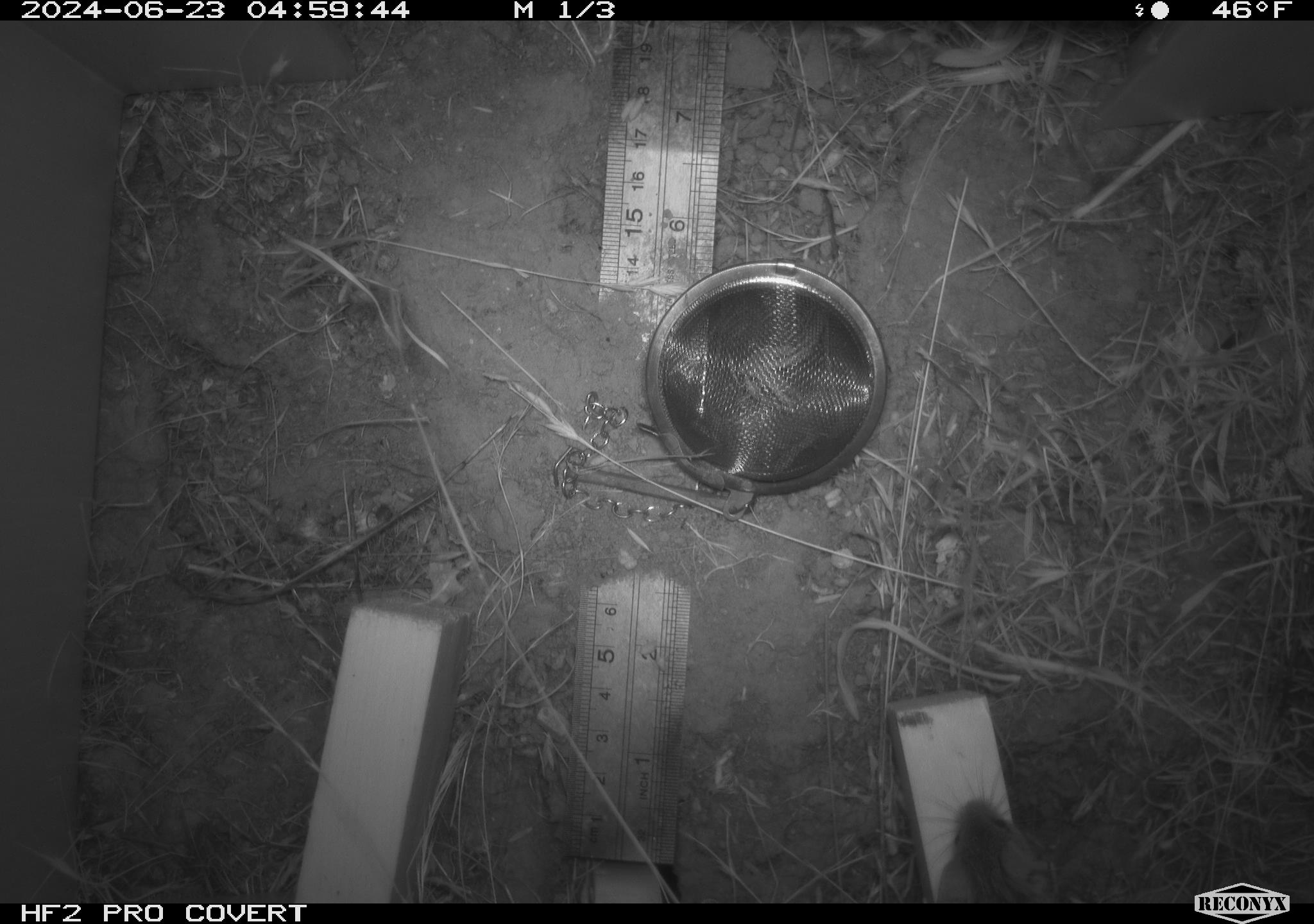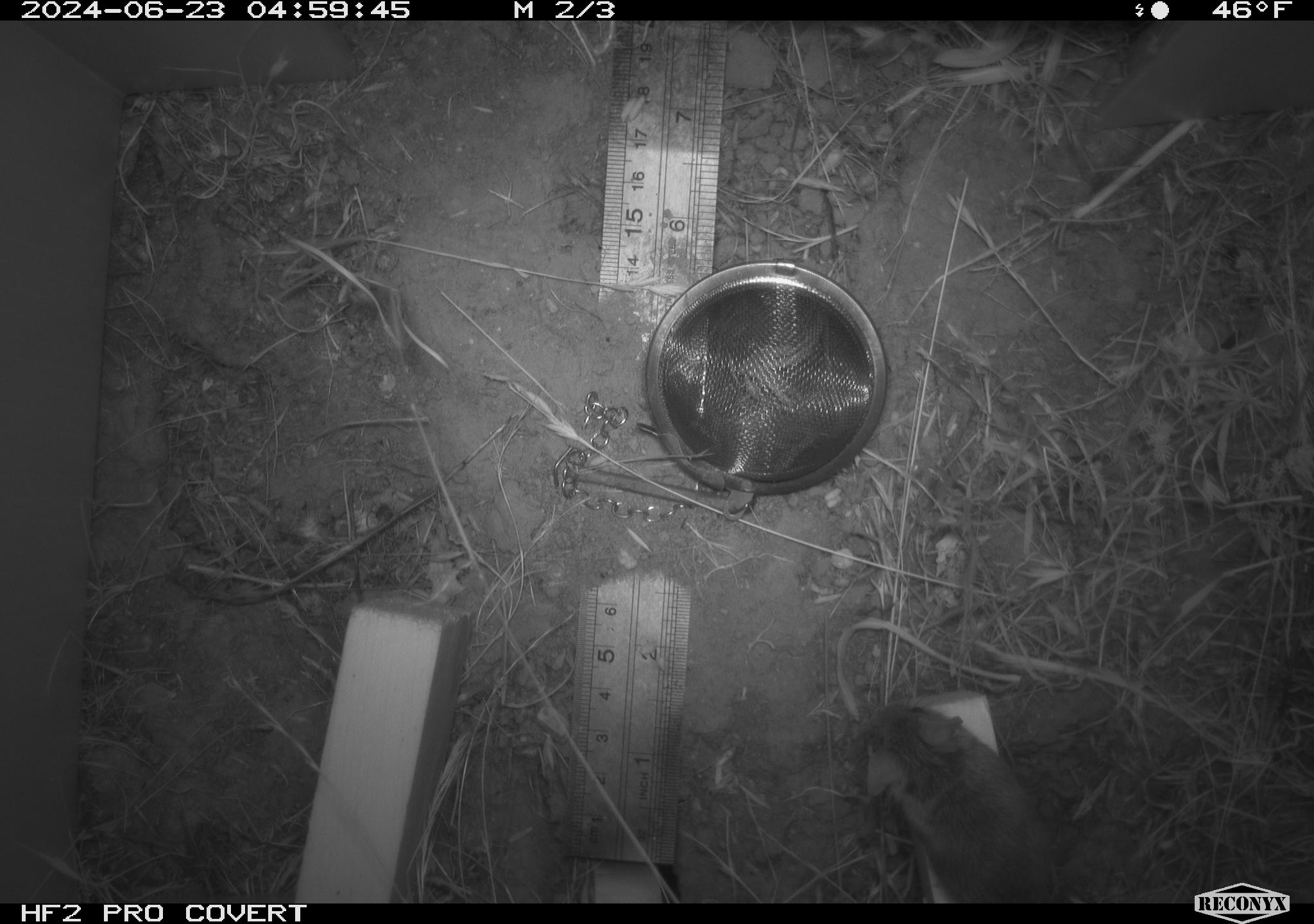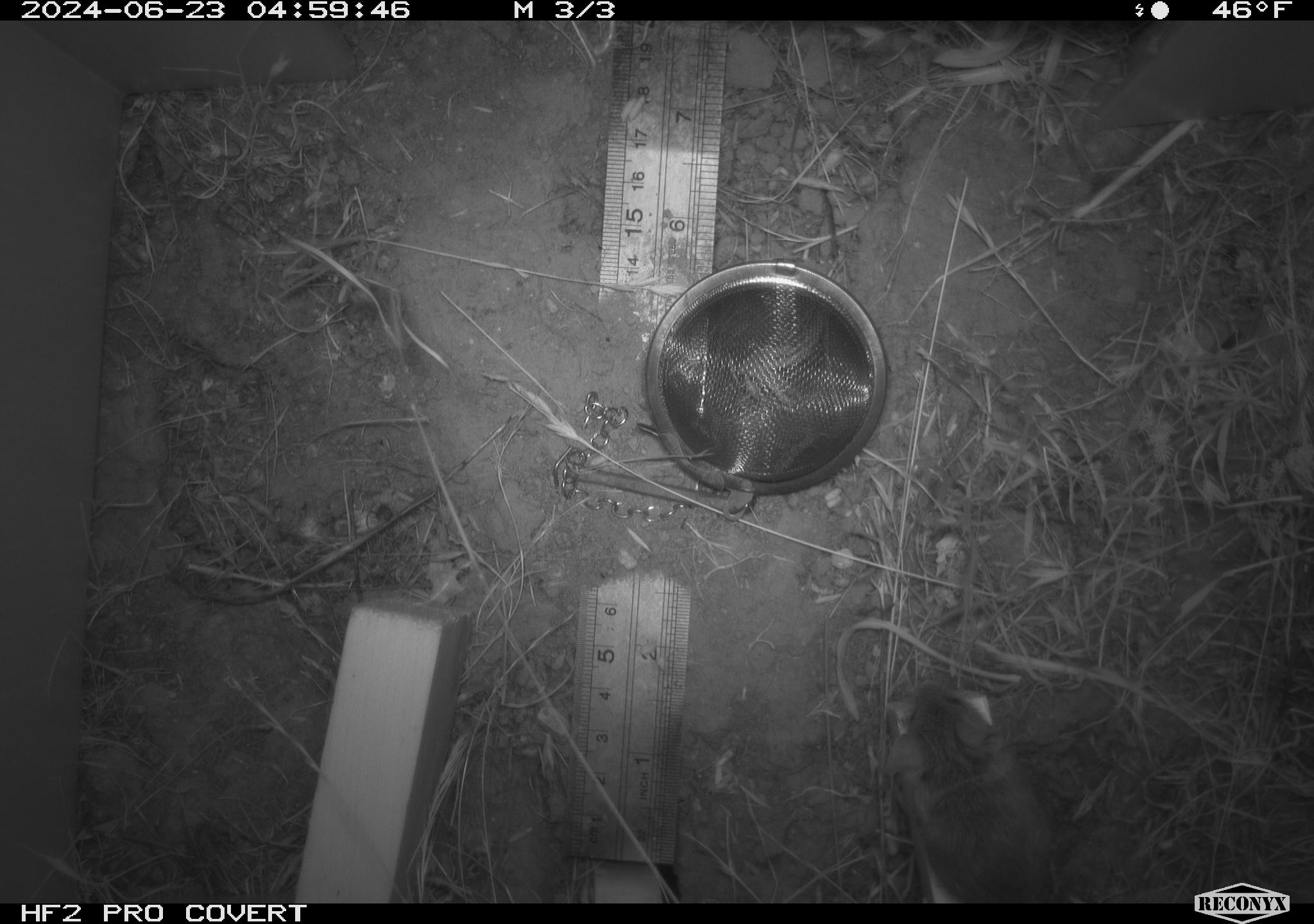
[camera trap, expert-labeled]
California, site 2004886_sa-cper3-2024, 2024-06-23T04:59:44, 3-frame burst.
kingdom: Animalia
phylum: Chordata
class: Mammalia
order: Rodentia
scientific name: Rodentia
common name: rodent